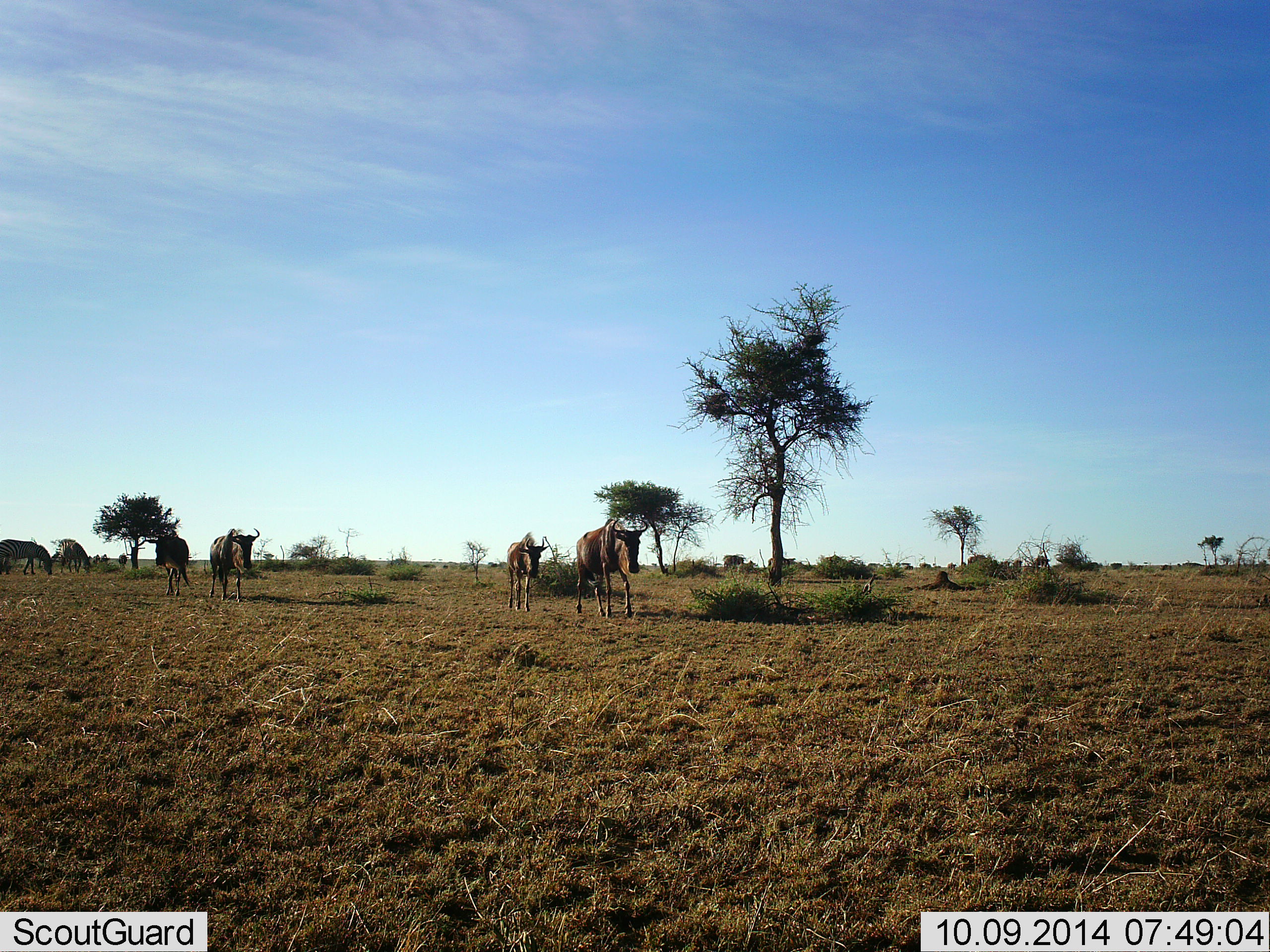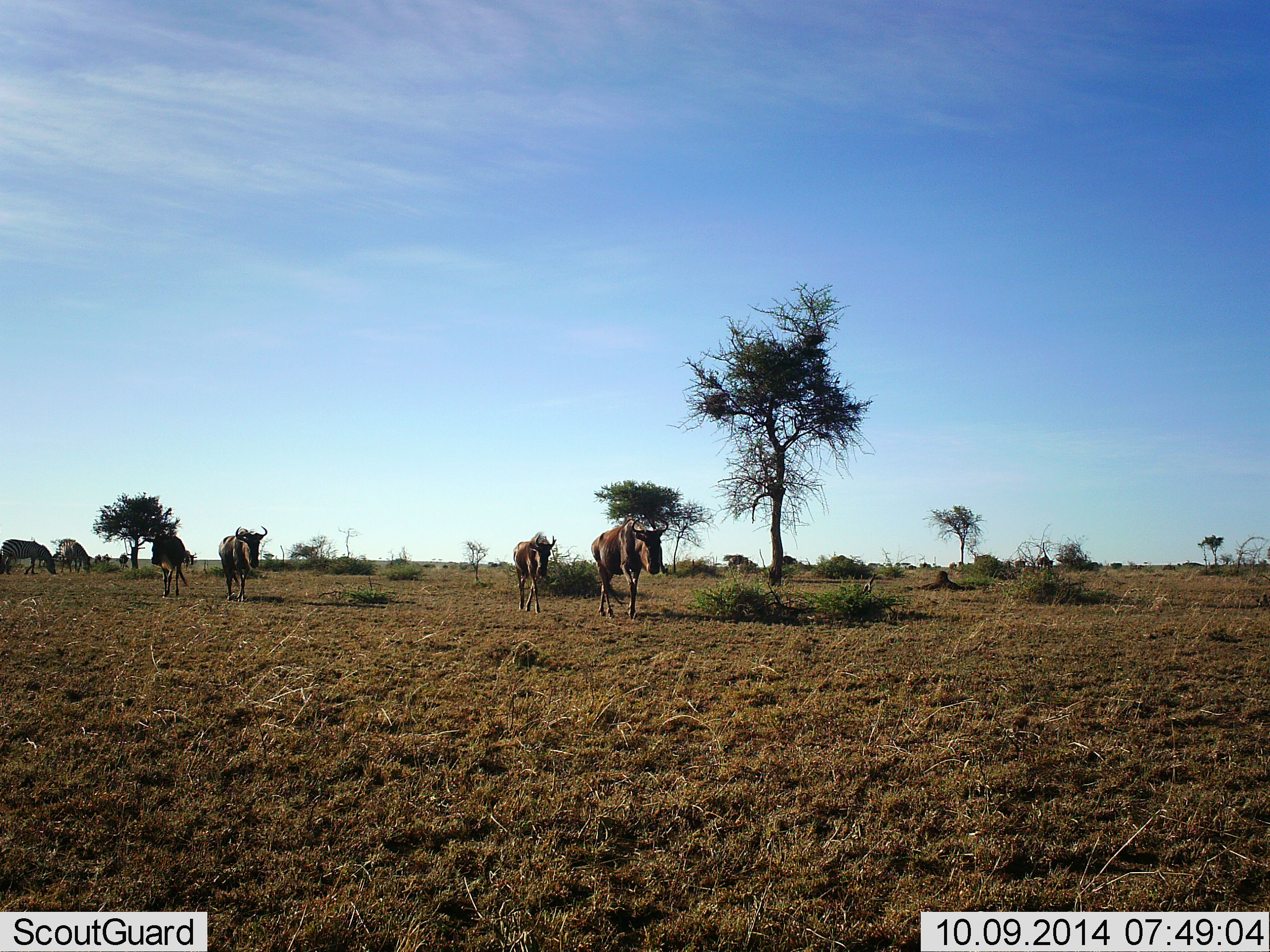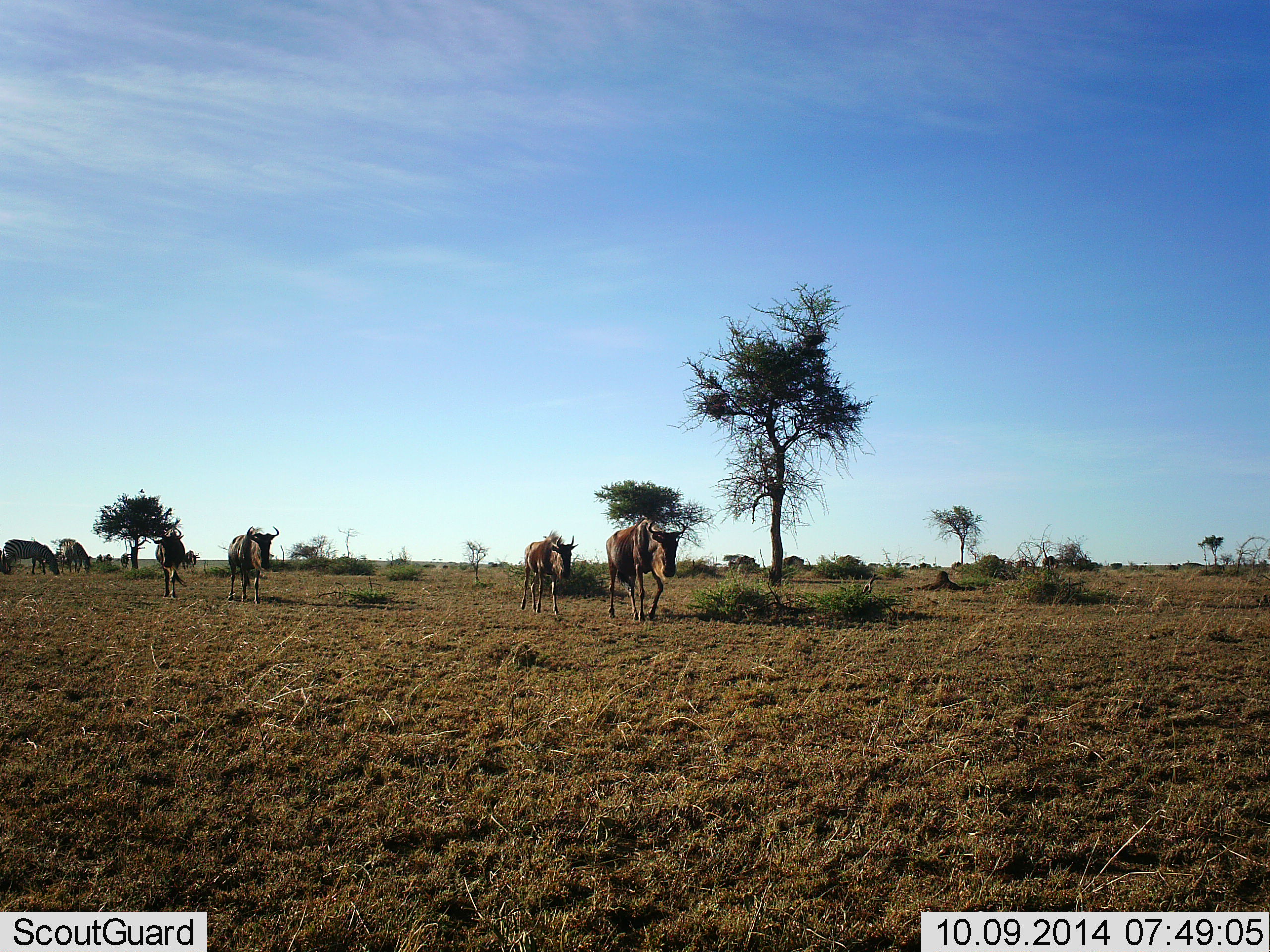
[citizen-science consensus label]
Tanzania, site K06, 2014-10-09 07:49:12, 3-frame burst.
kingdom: Animalia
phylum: Chordata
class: Mammalia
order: Artiodactyla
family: Bovidae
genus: Connochaetes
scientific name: Connochaetes taurinus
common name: blue wildebeest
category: wildebeest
Wildebeest (blue wildebeest) (Connochaetes taurinus), count 11-50. Behavior (volunteer vote fractions): standing 17%, resting 0%, moving 100%, interacting 0%. Young present (vote fraction): 8%. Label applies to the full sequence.